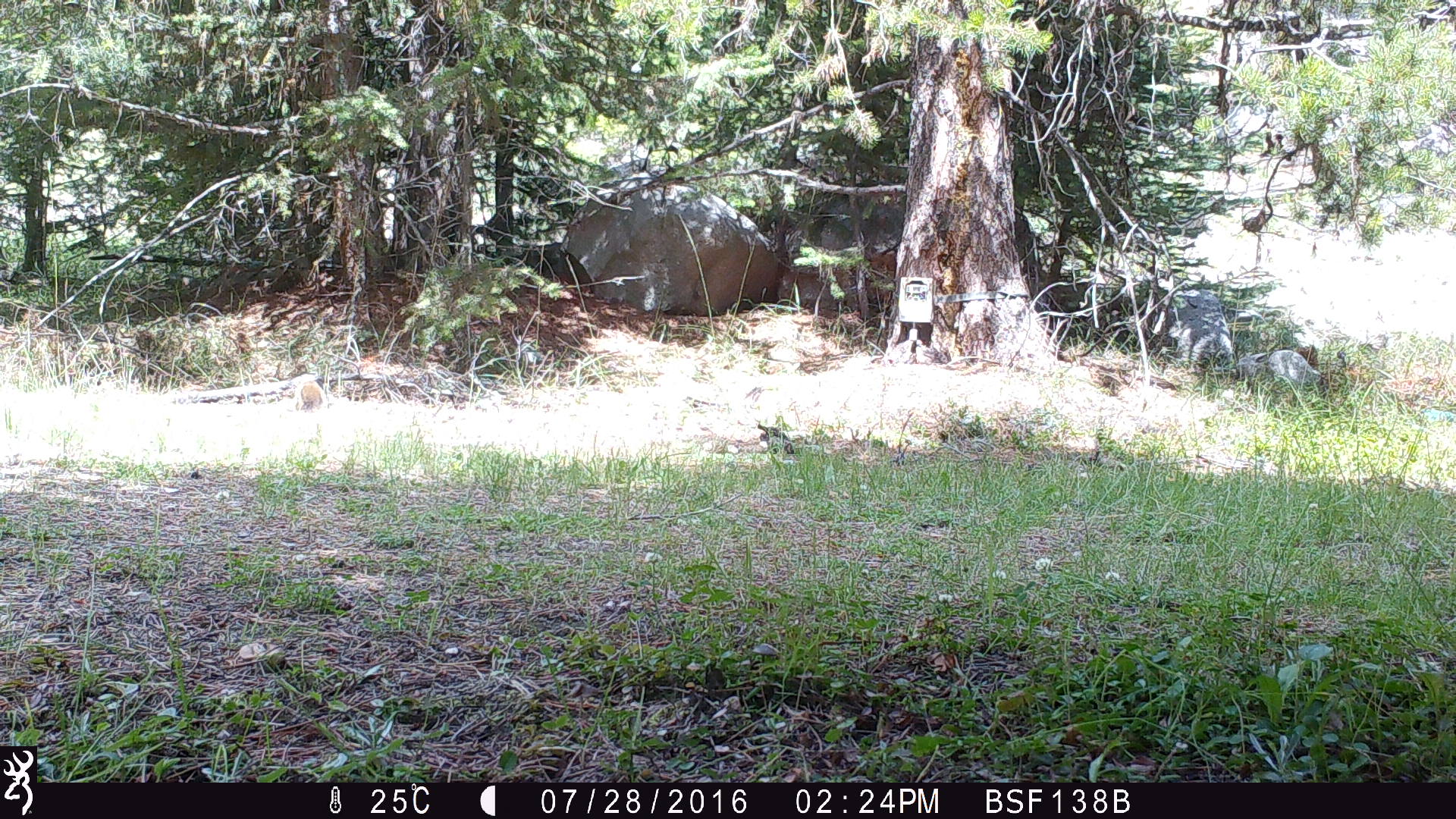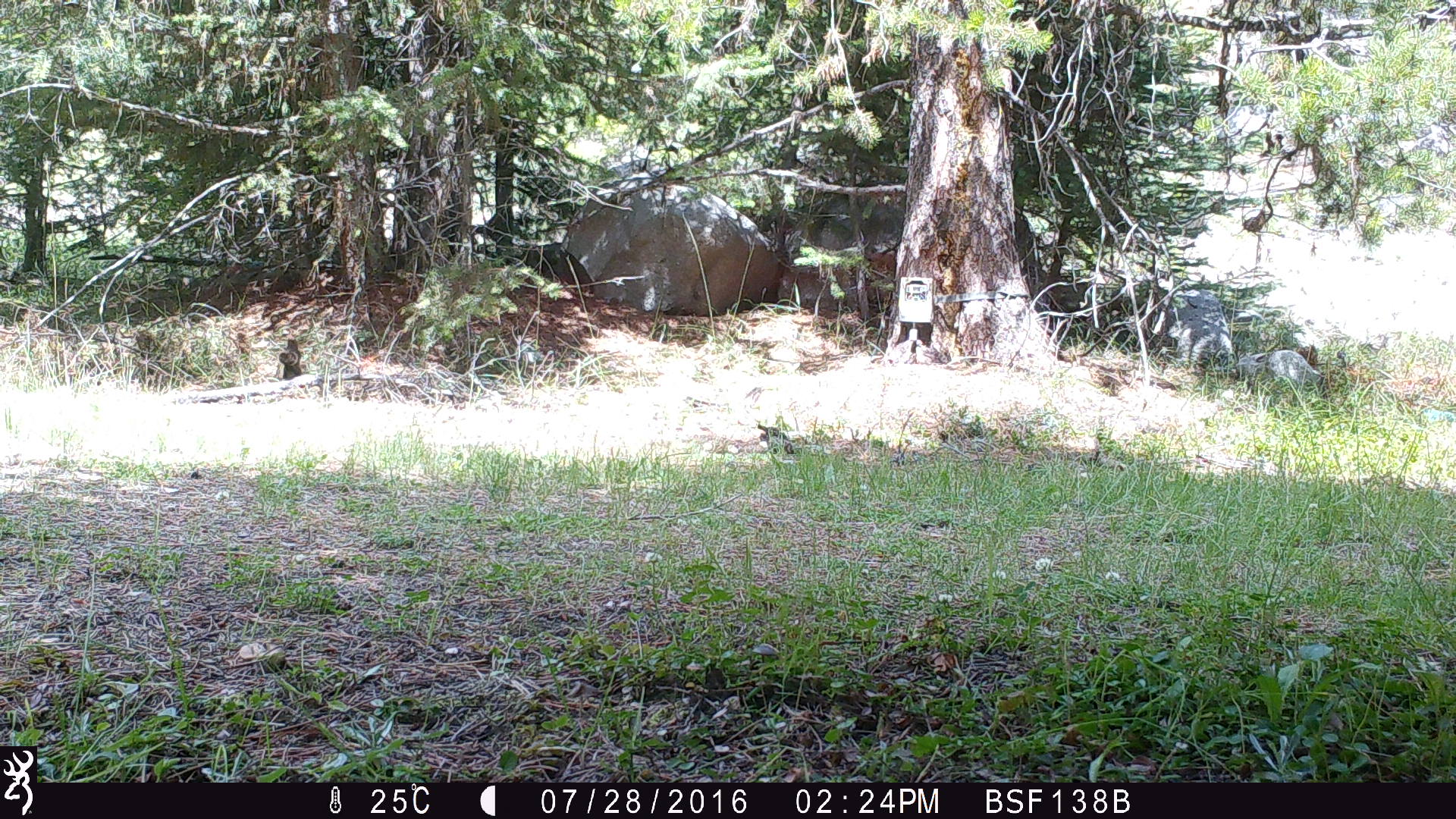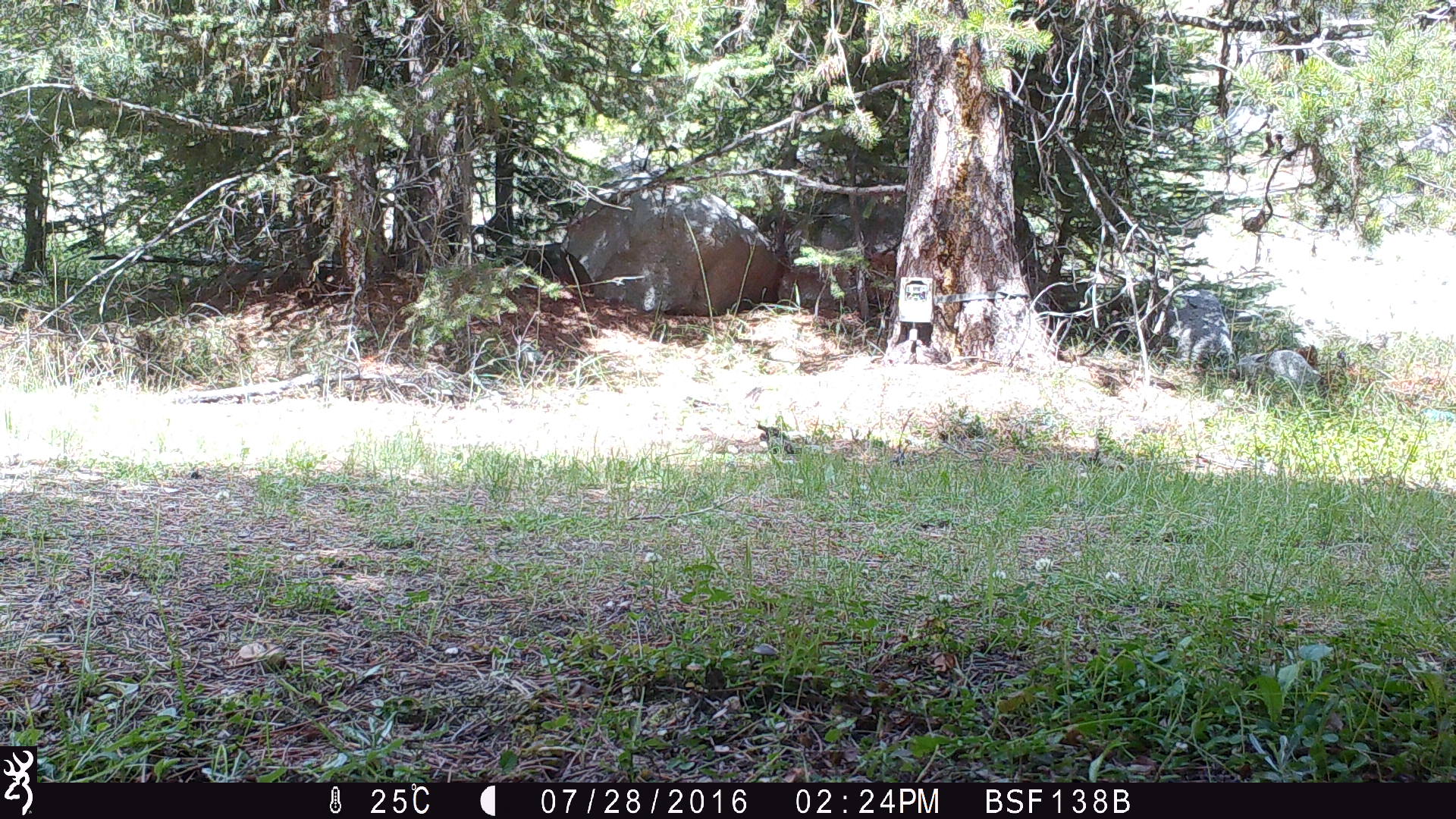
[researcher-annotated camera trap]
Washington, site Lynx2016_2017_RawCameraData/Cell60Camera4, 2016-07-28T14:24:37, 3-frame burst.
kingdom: Animalia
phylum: Chordata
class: Mammalia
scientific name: Mammalia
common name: small mammal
Small mammal (Mammalia). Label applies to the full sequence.